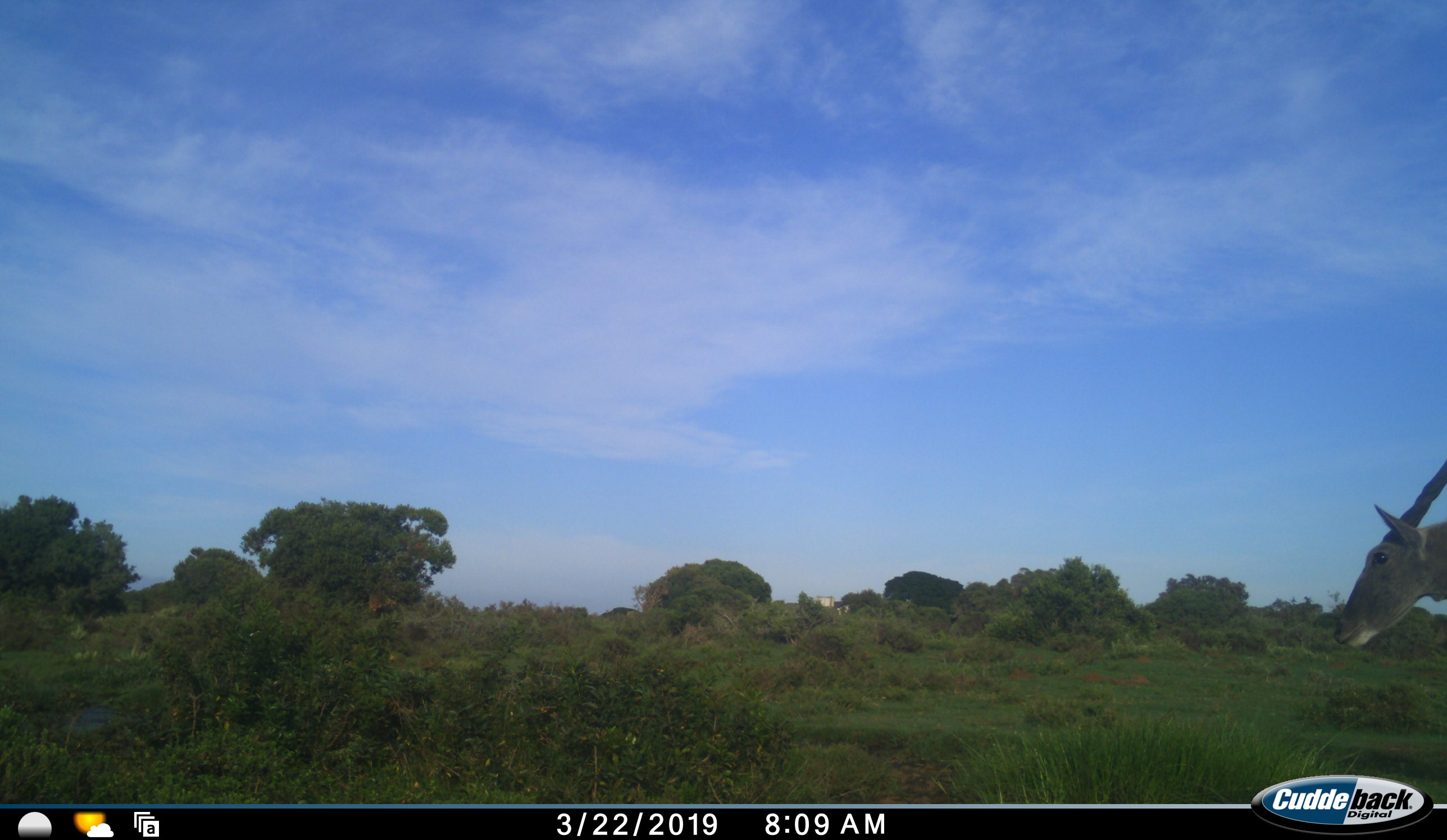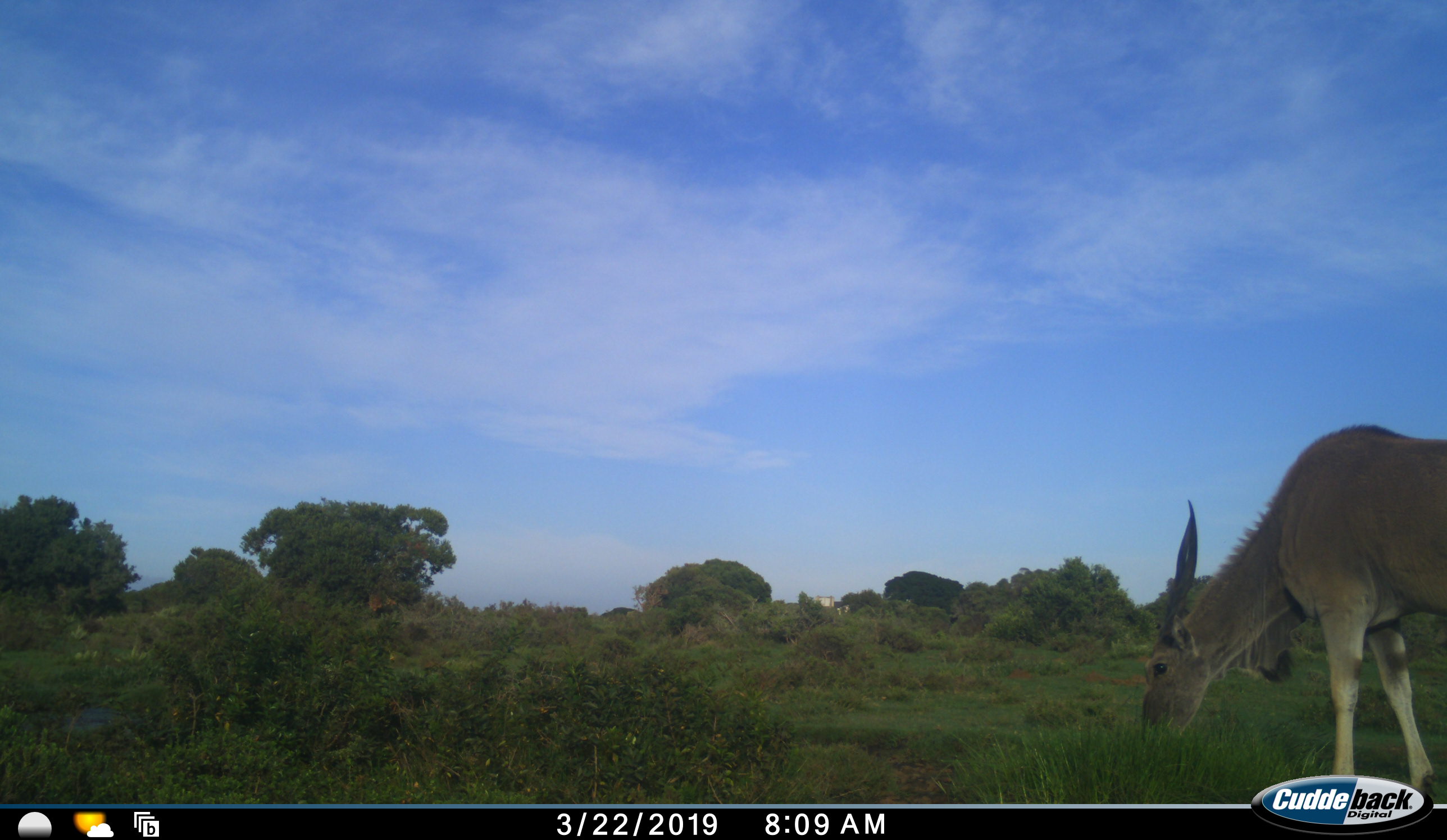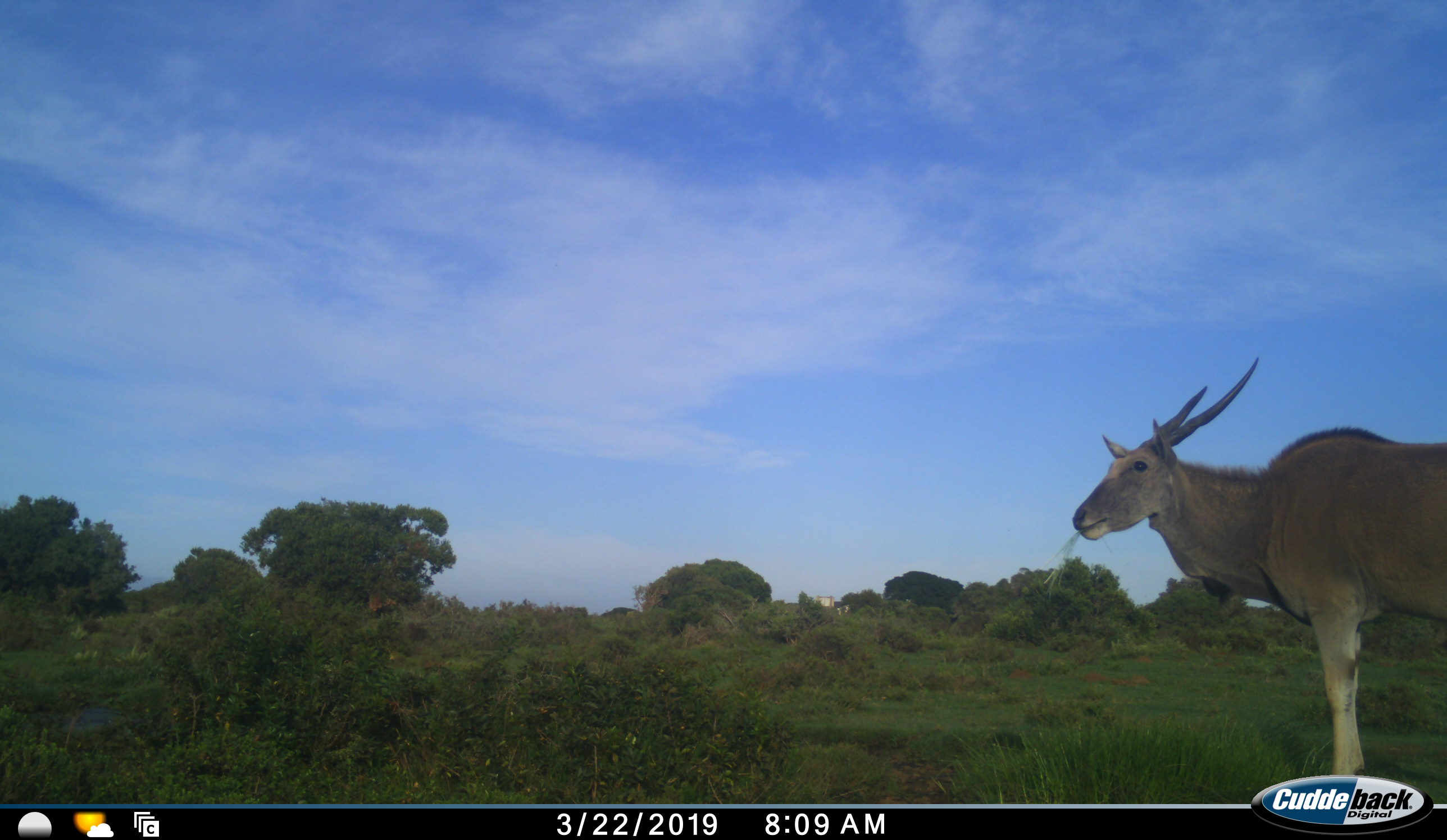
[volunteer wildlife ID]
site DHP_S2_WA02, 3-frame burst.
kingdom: Animalia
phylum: Chordata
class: Mammalia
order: Artiodactyla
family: Bovidae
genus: Tragelaphus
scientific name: Tragelaphus oryx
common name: eland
Eland (Tragelaphus oryx), count 1. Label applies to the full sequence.